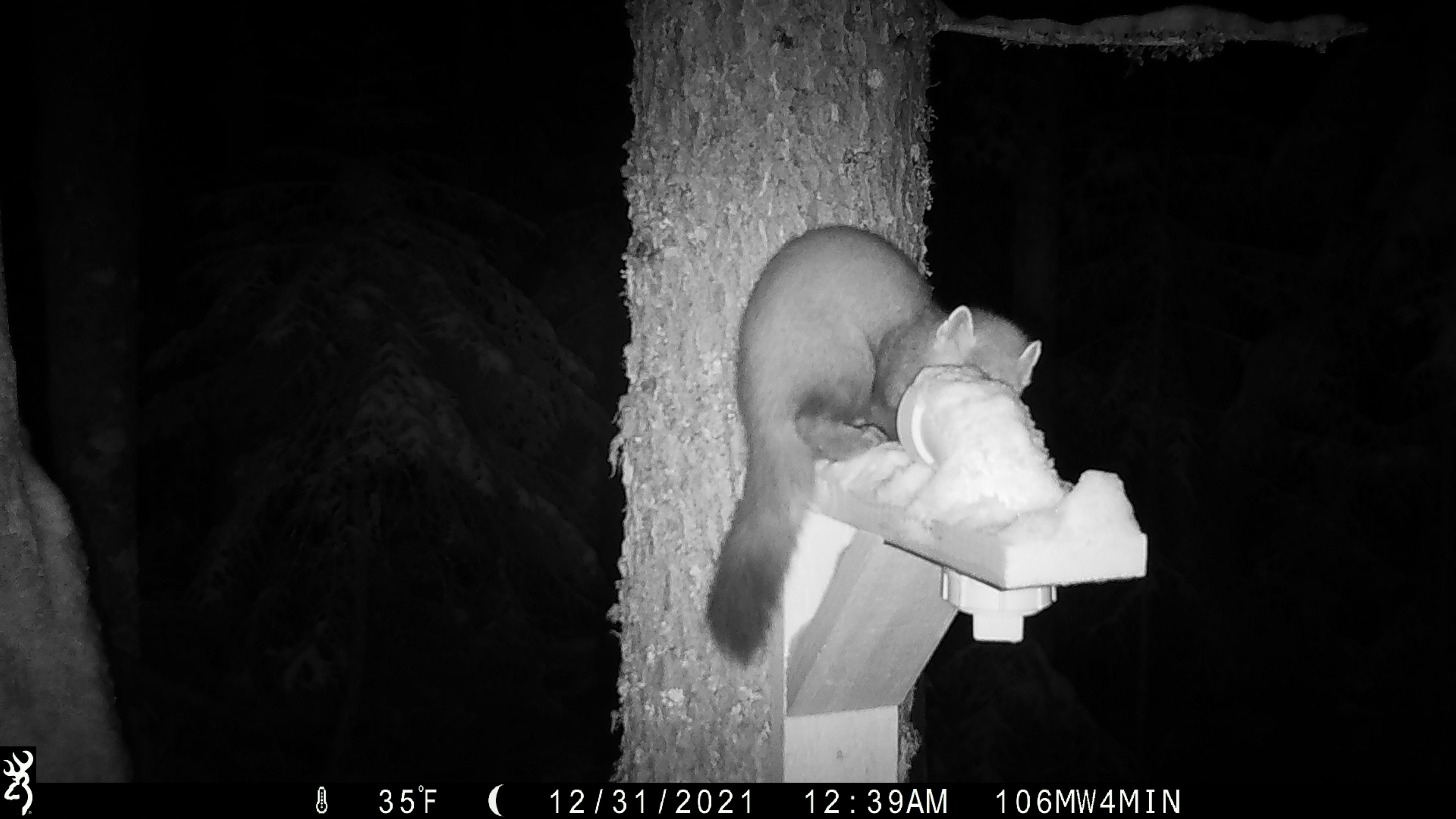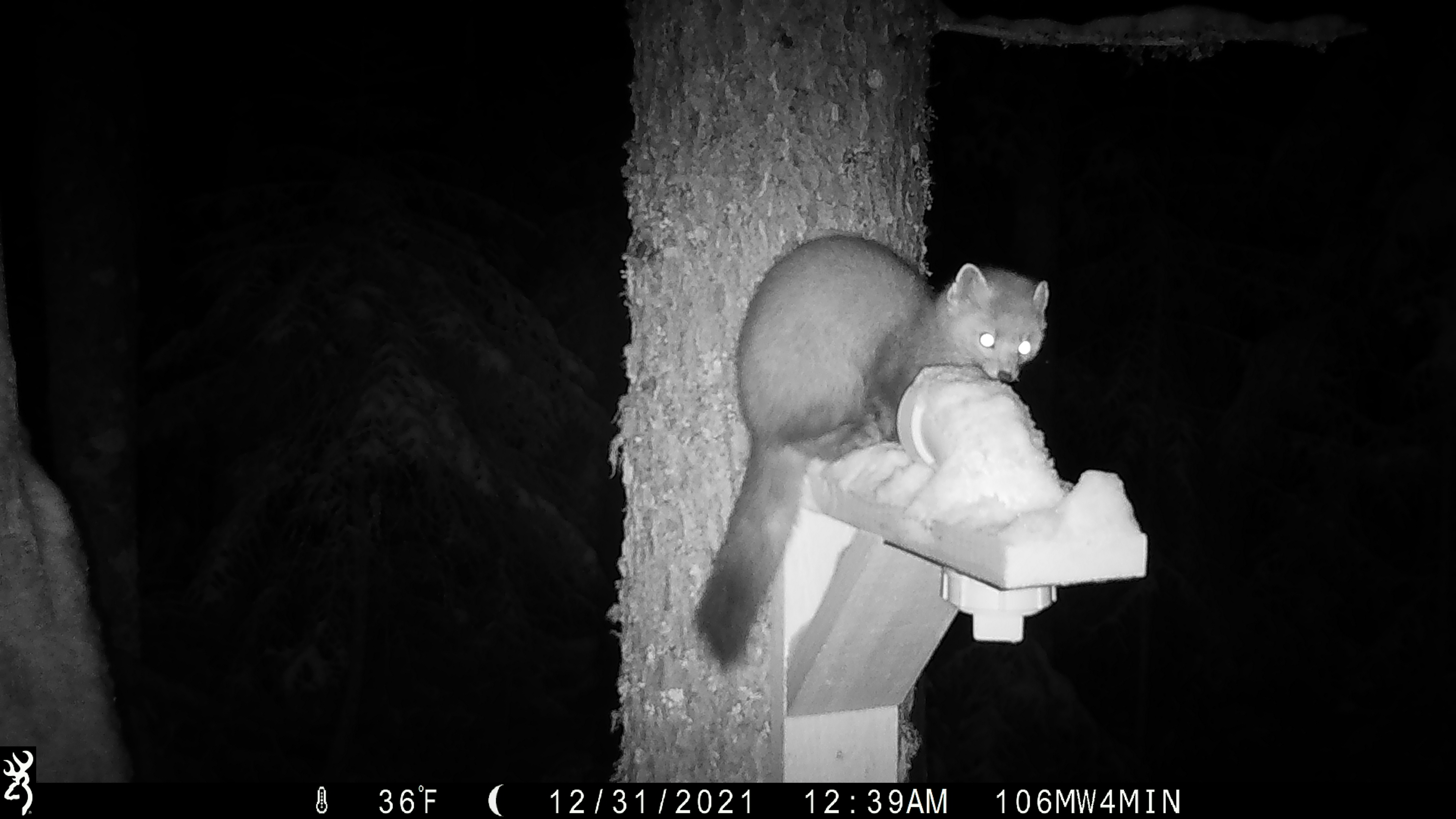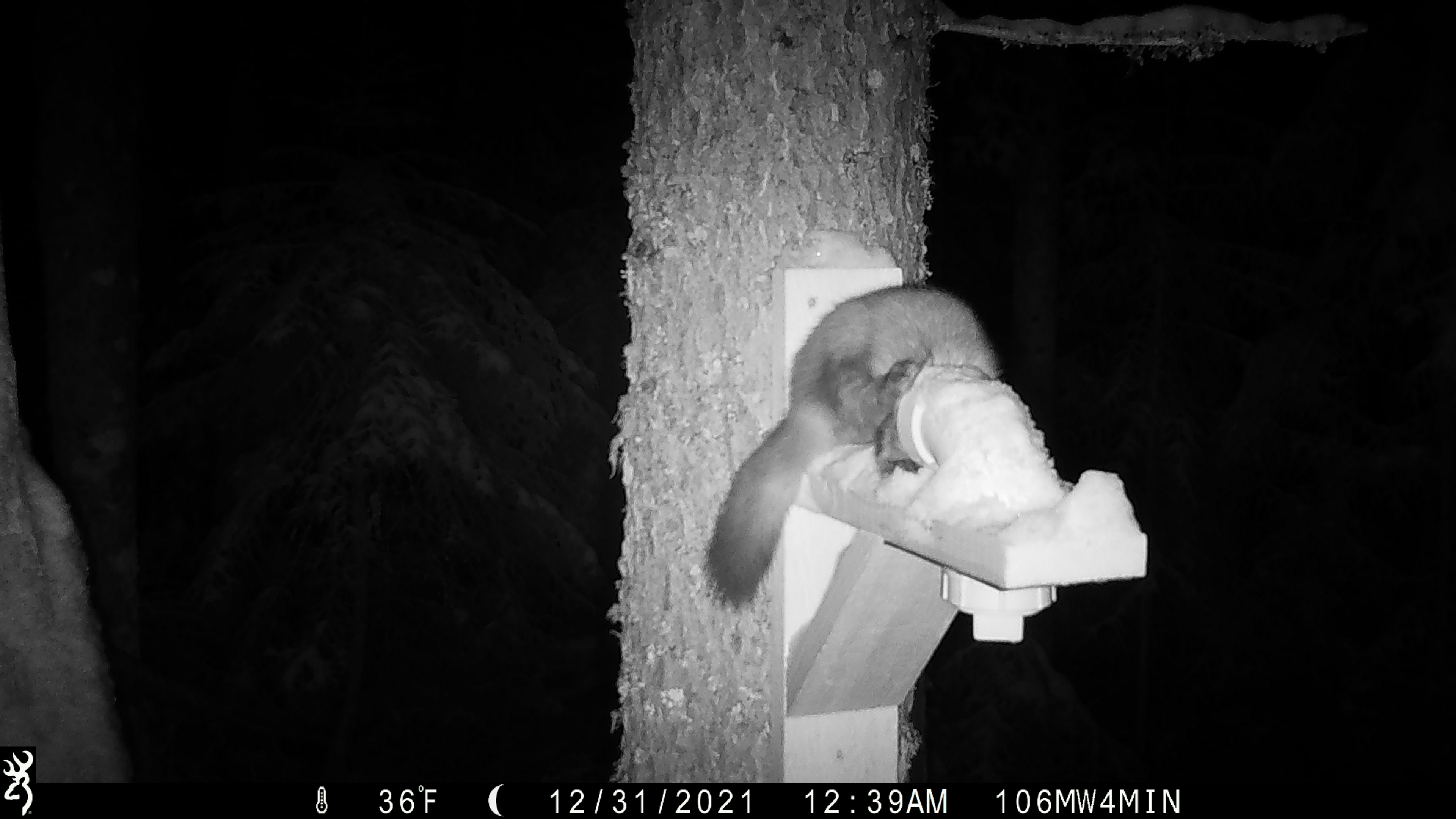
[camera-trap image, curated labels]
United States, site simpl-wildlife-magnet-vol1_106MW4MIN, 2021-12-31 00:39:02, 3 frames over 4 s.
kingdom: Animalia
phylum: Chordata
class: Mammalia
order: Carnivora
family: Mustelidae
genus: Martes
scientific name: Martes americana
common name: american marten